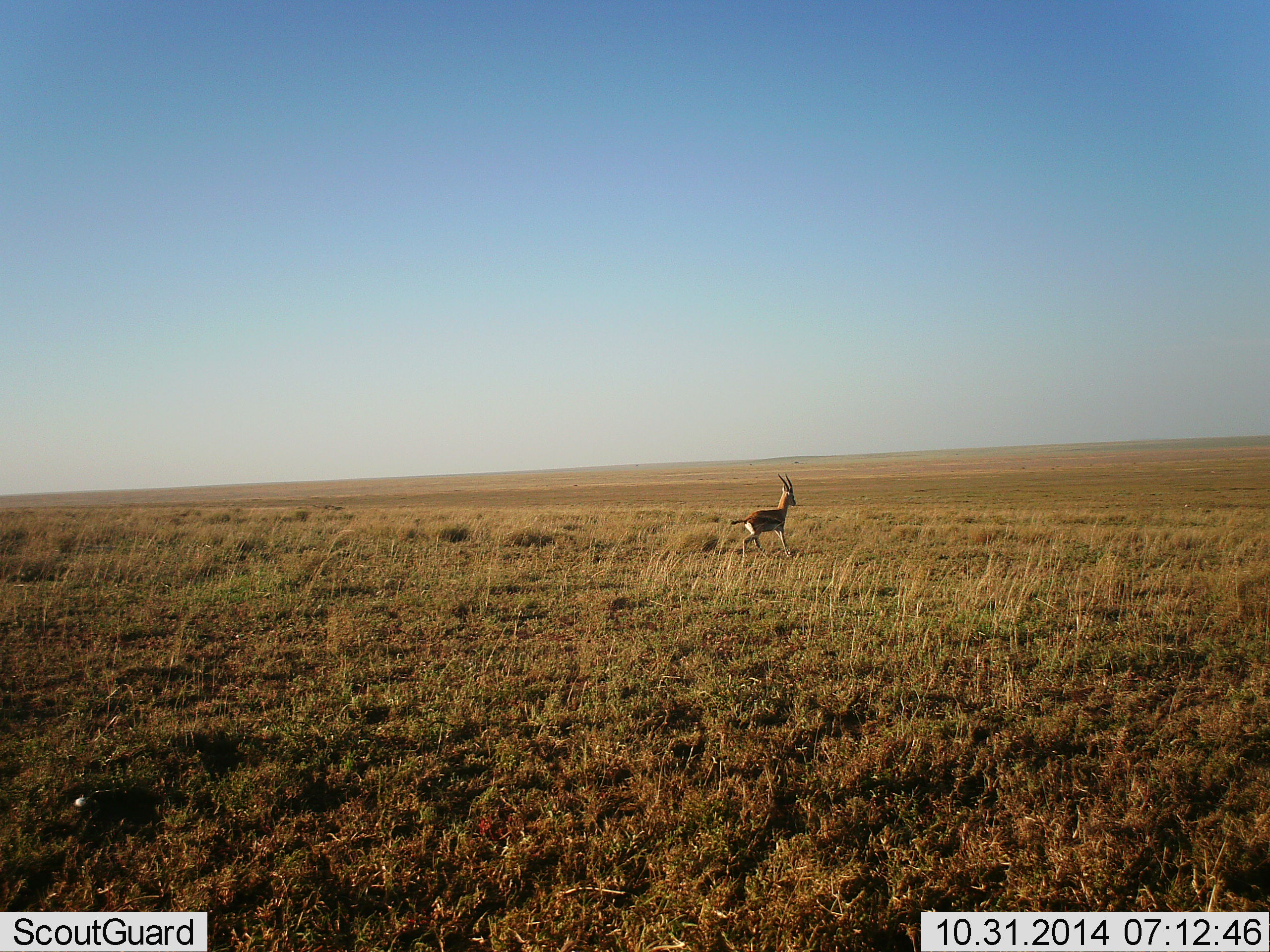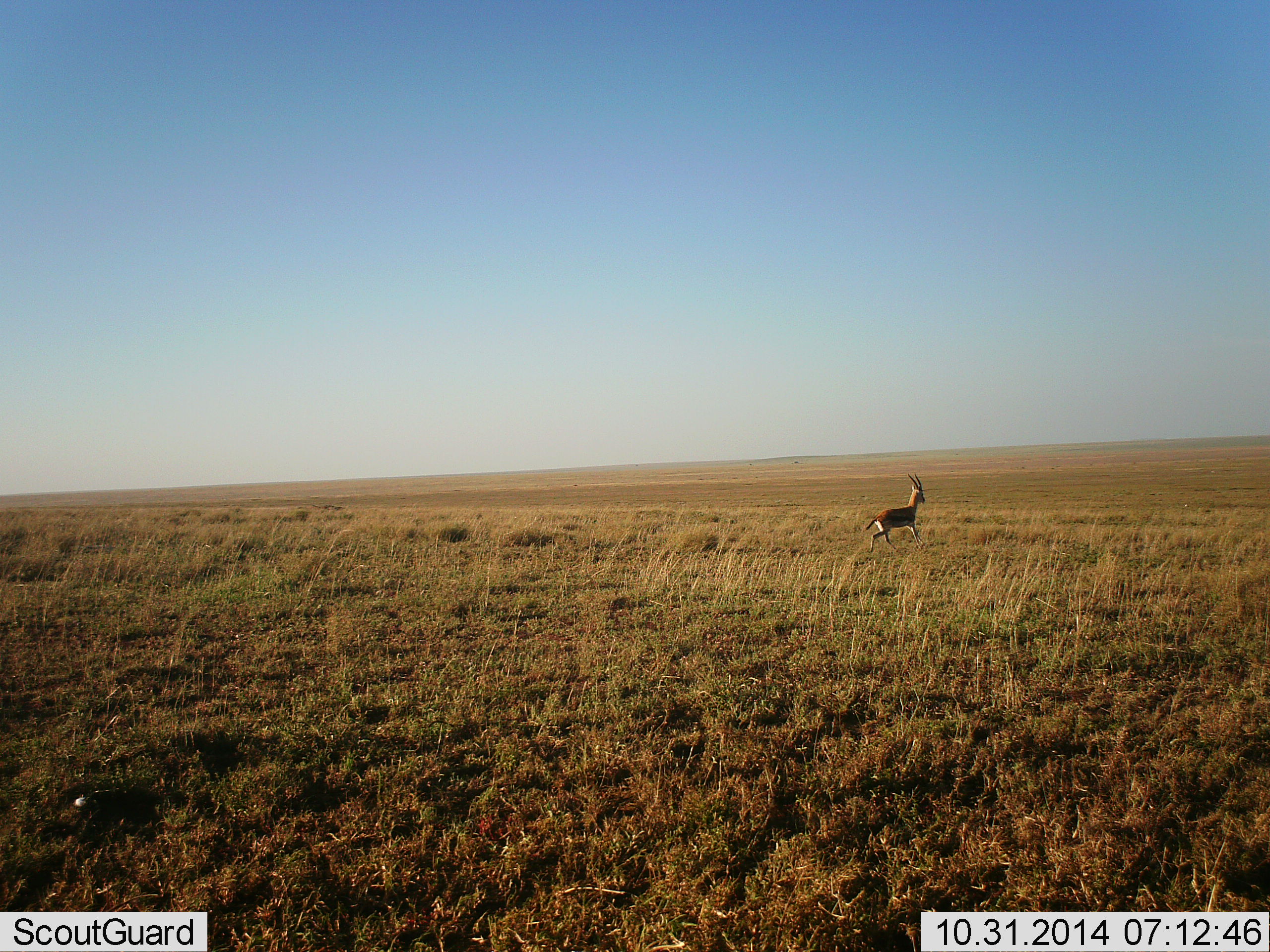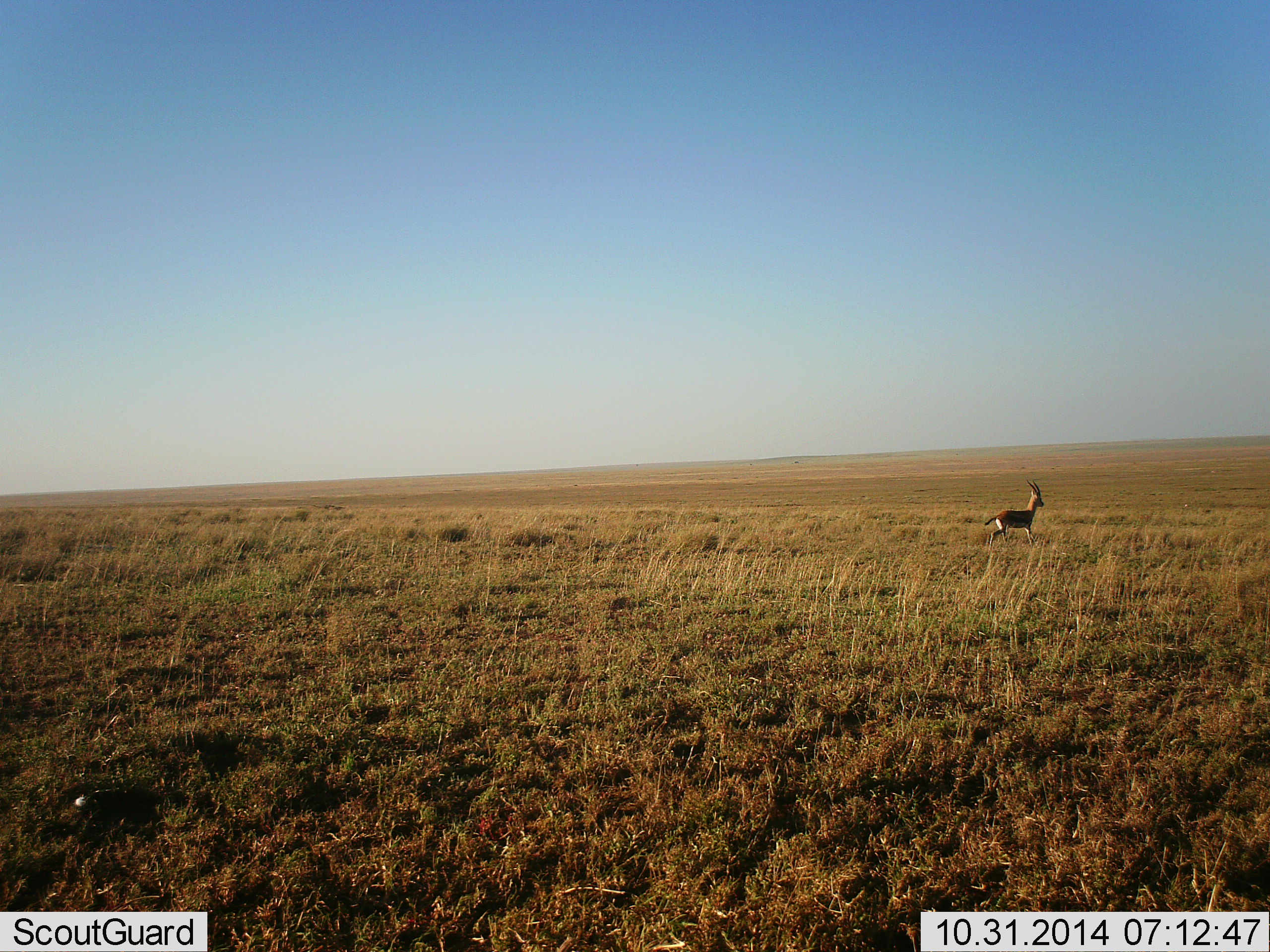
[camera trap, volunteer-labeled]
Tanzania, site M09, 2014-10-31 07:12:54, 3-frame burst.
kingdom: Animalia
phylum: Chordata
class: Mammalia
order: Artiodactyla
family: Bovidae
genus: Eudorcas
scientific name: Eudorcas thomsonii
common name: thomson's gazelle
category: gazellethomsons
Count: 1.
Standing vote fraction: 0%.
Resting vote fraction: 0%.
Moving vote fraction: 100%.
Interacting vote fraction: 0%.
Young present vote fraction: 0%.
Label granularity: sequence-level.